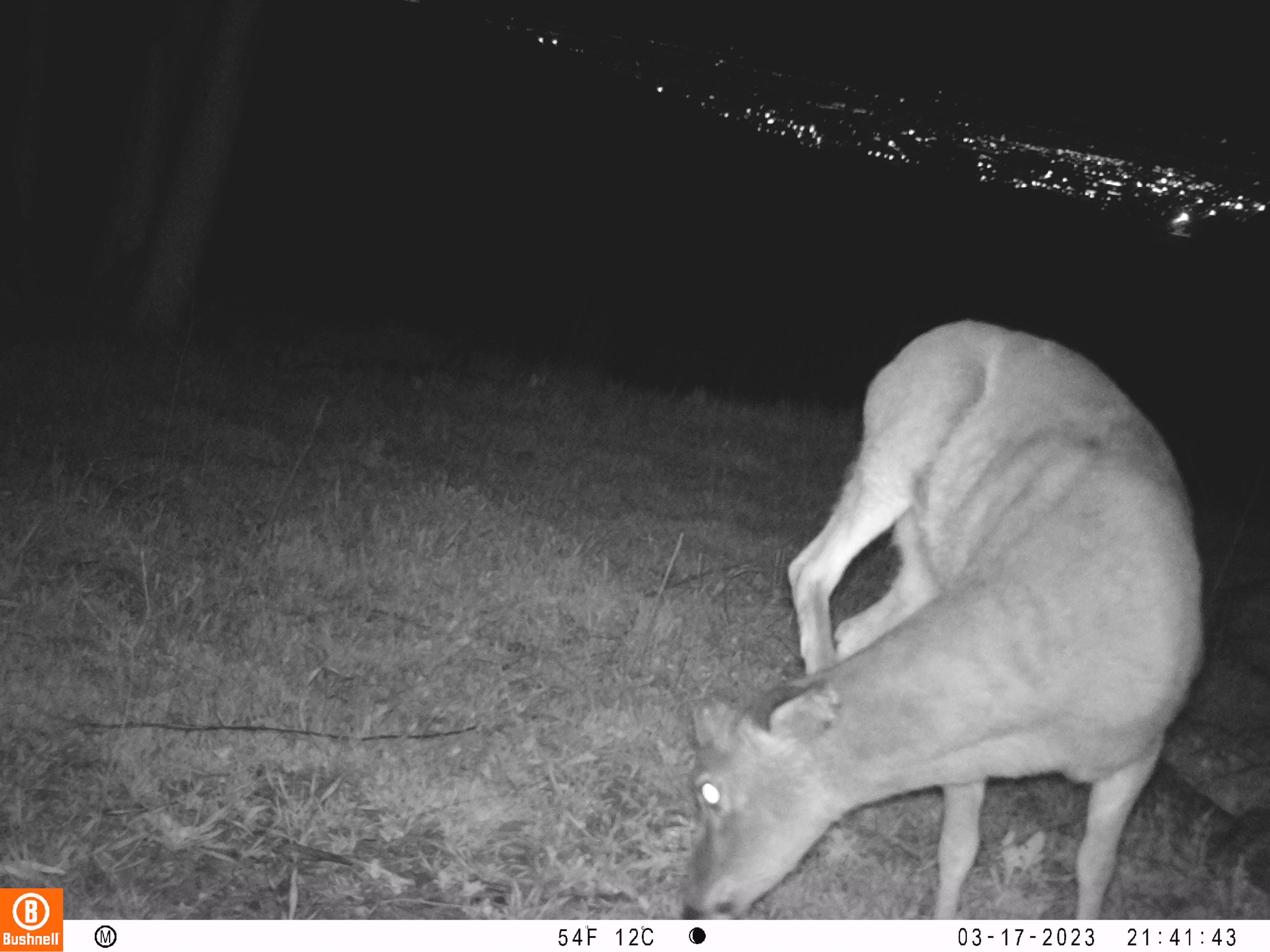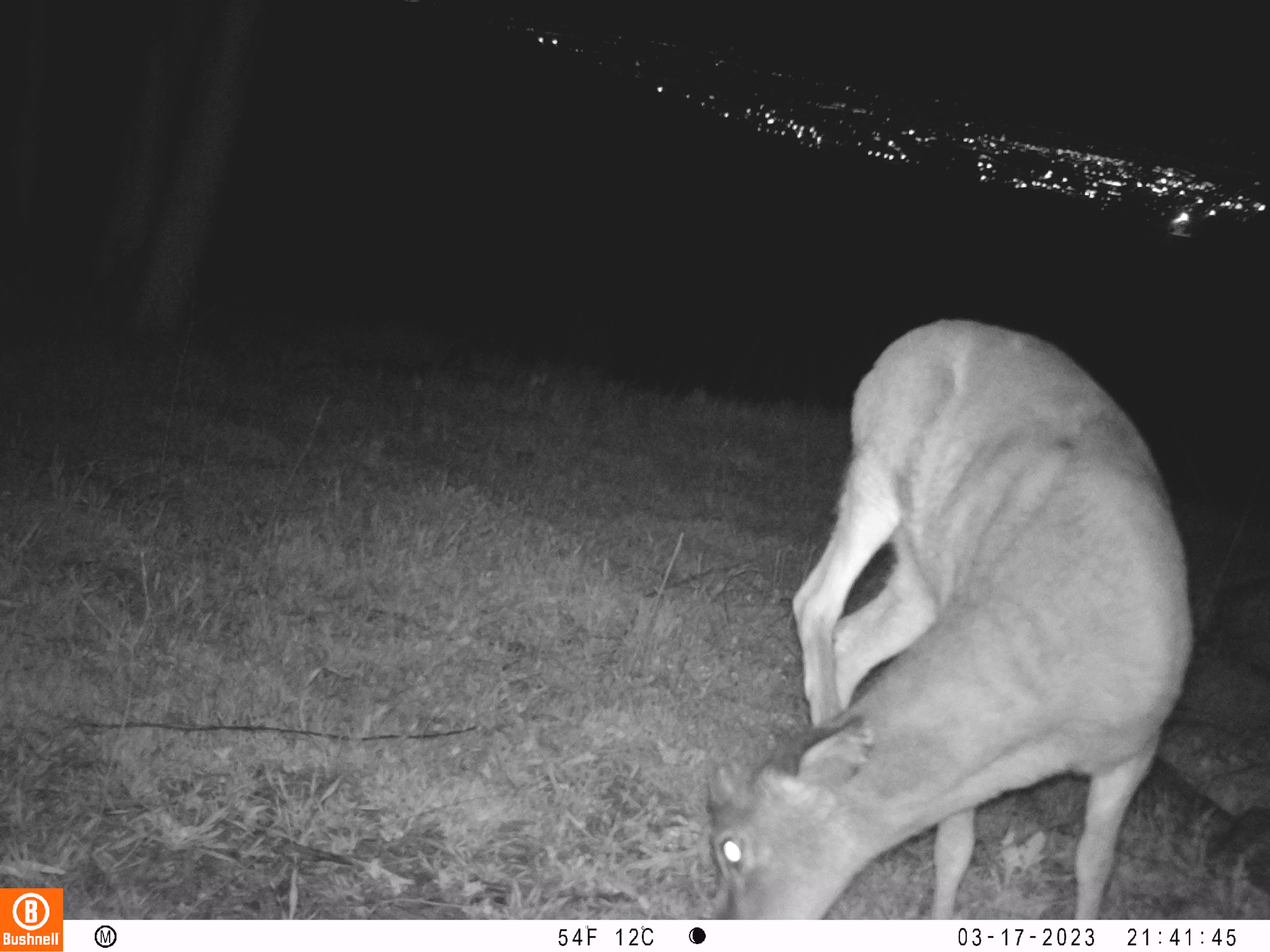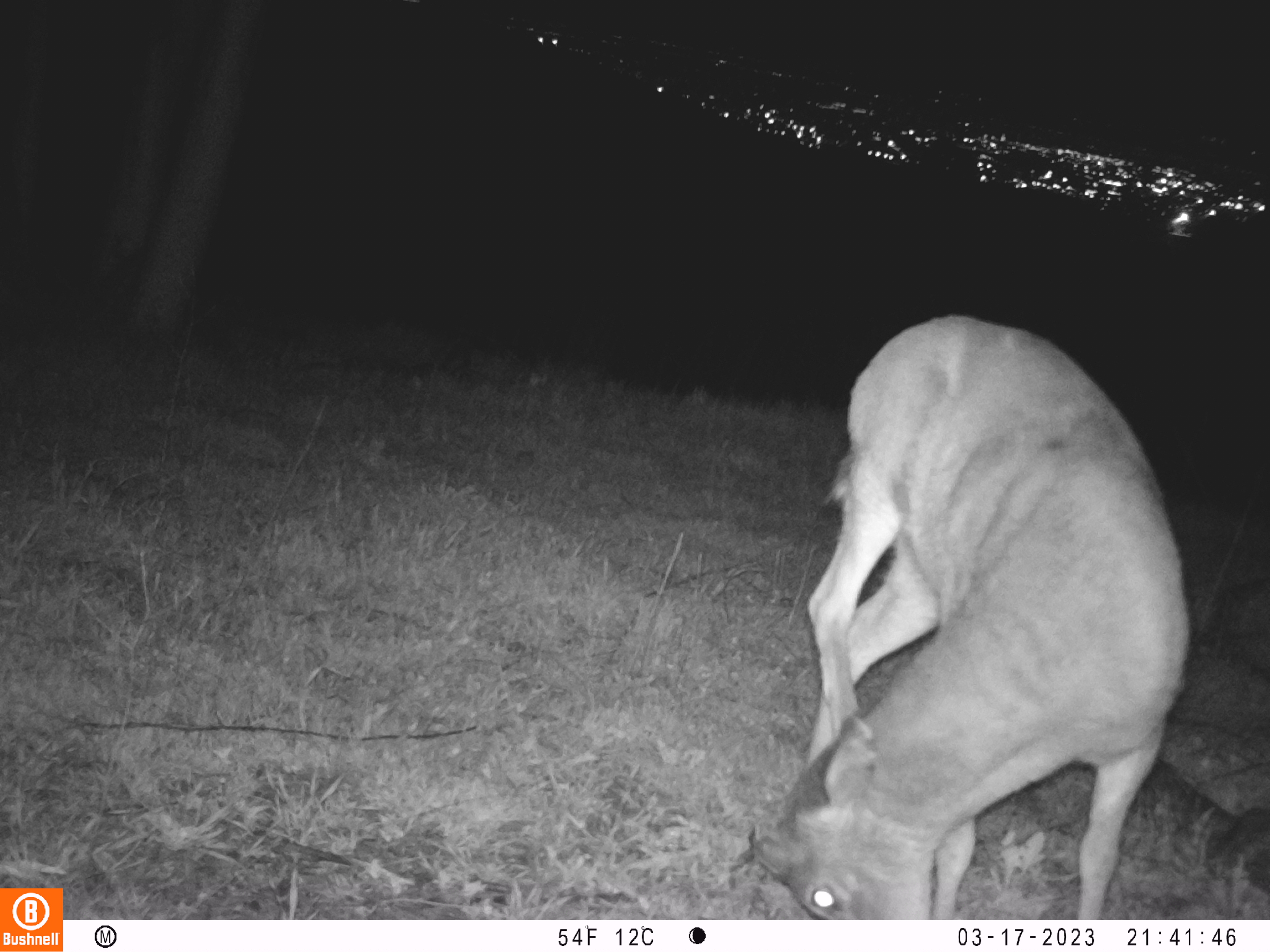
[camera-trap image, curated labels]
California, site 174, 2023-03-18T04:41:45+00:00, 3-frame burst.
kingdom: Animalia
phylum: Chordata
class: Mammalia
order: Artiodactyla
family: Cervidae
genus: Odocoileus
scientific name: Odocoileus hemionus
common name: mule deer